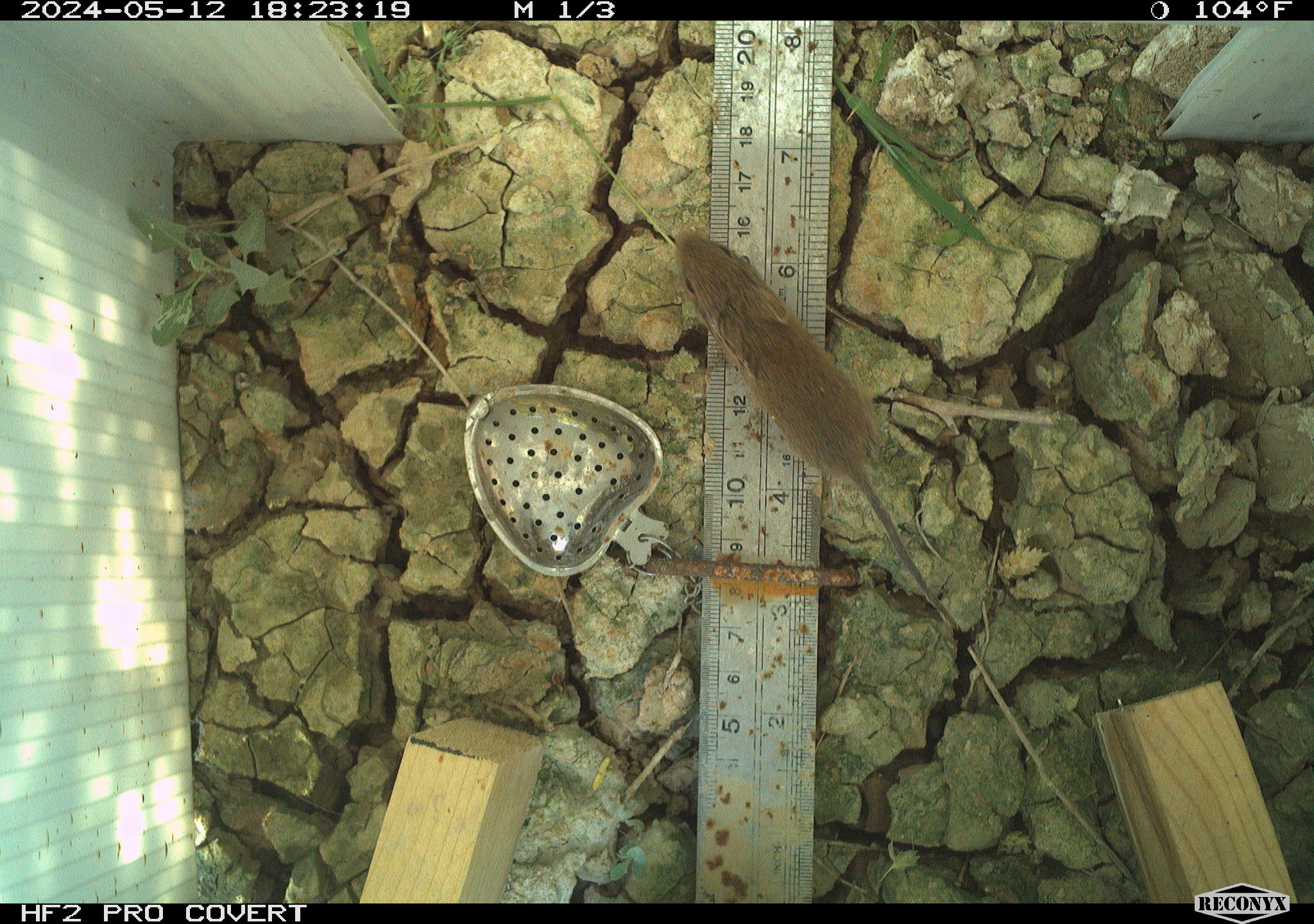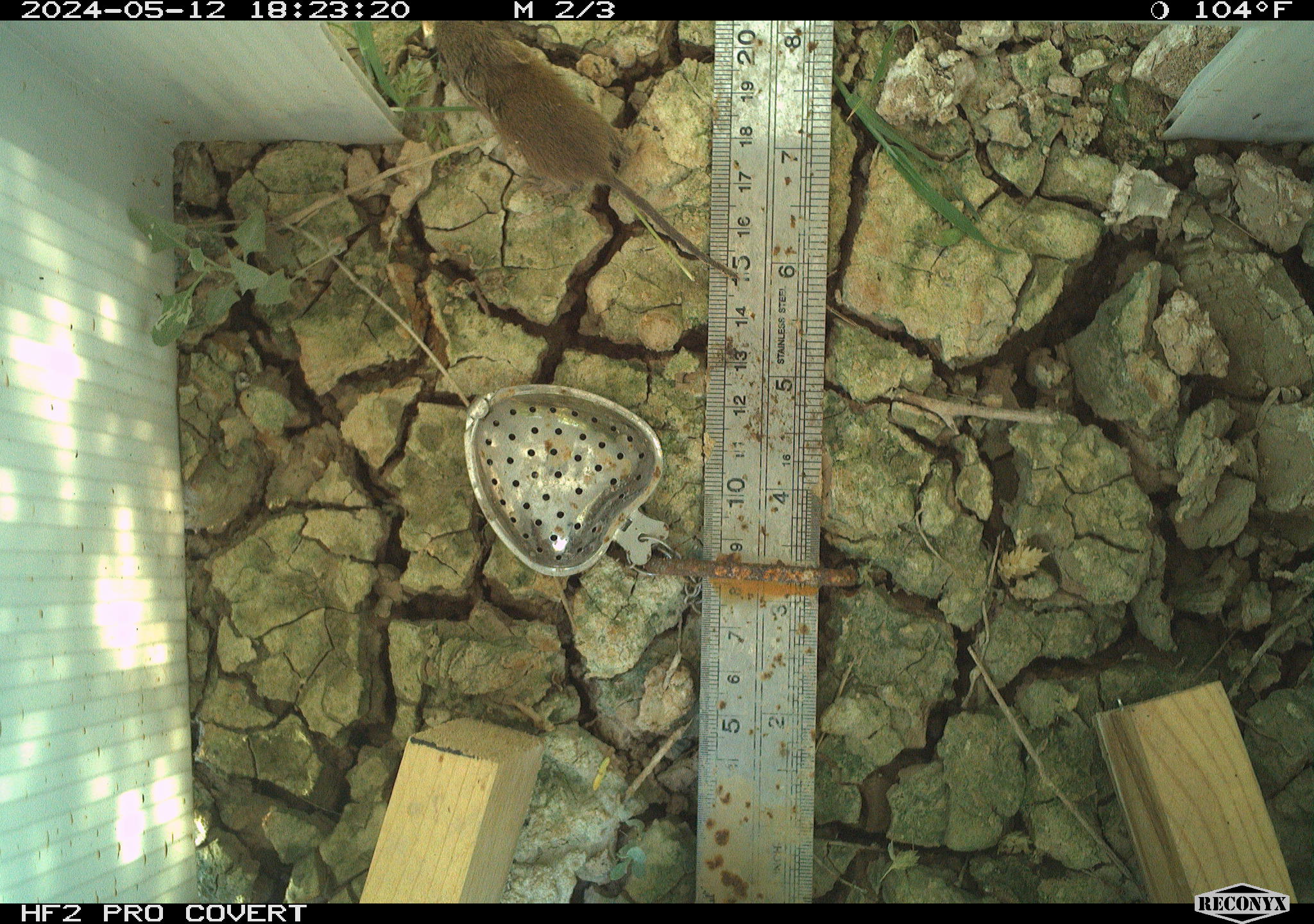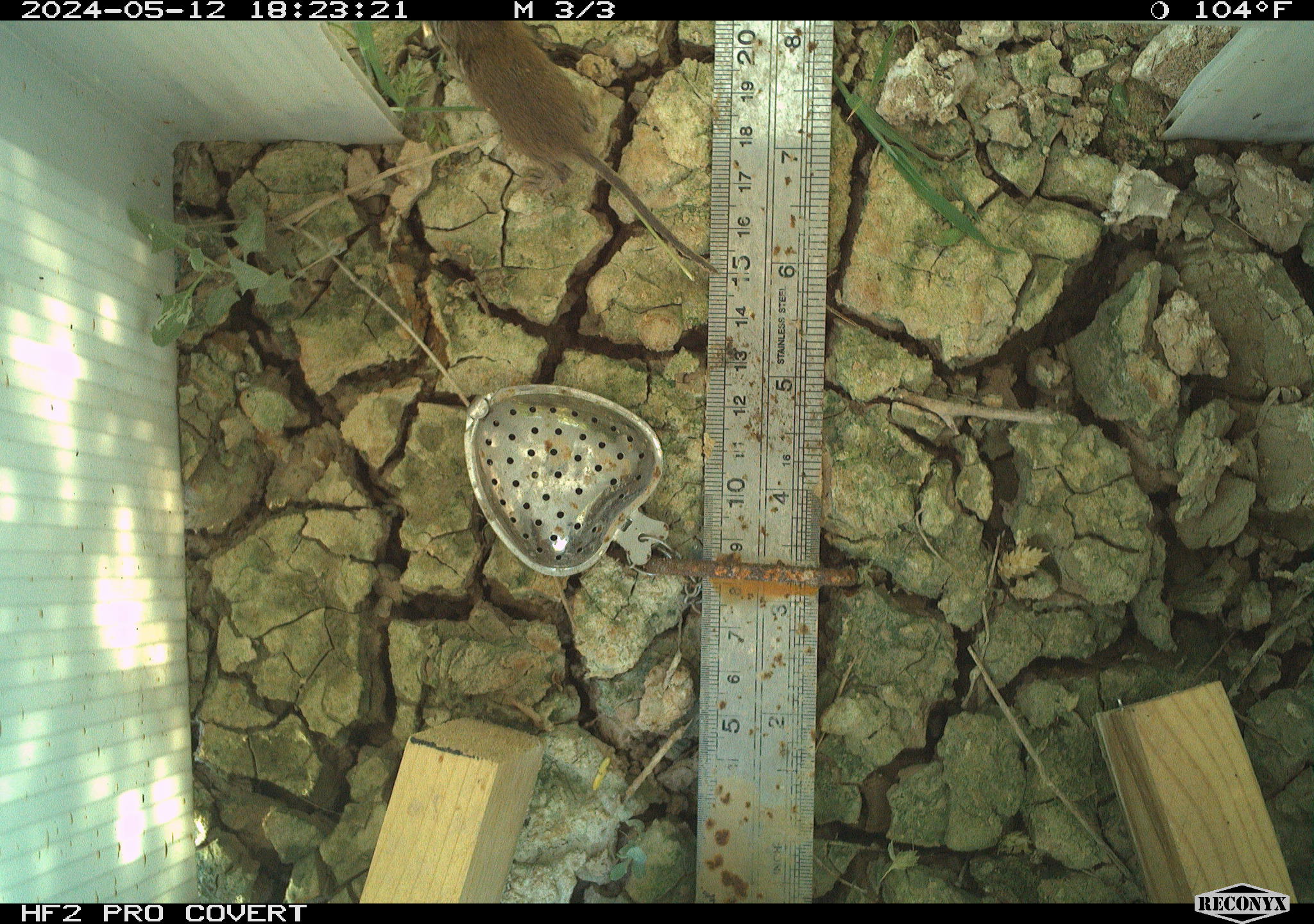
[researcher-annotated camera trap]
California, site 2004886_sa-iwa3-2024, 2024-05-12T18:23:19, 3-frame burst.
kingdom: Animalia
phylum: Chordata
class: Mammalia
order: Rodentia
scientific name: Rodentia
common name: mouse species